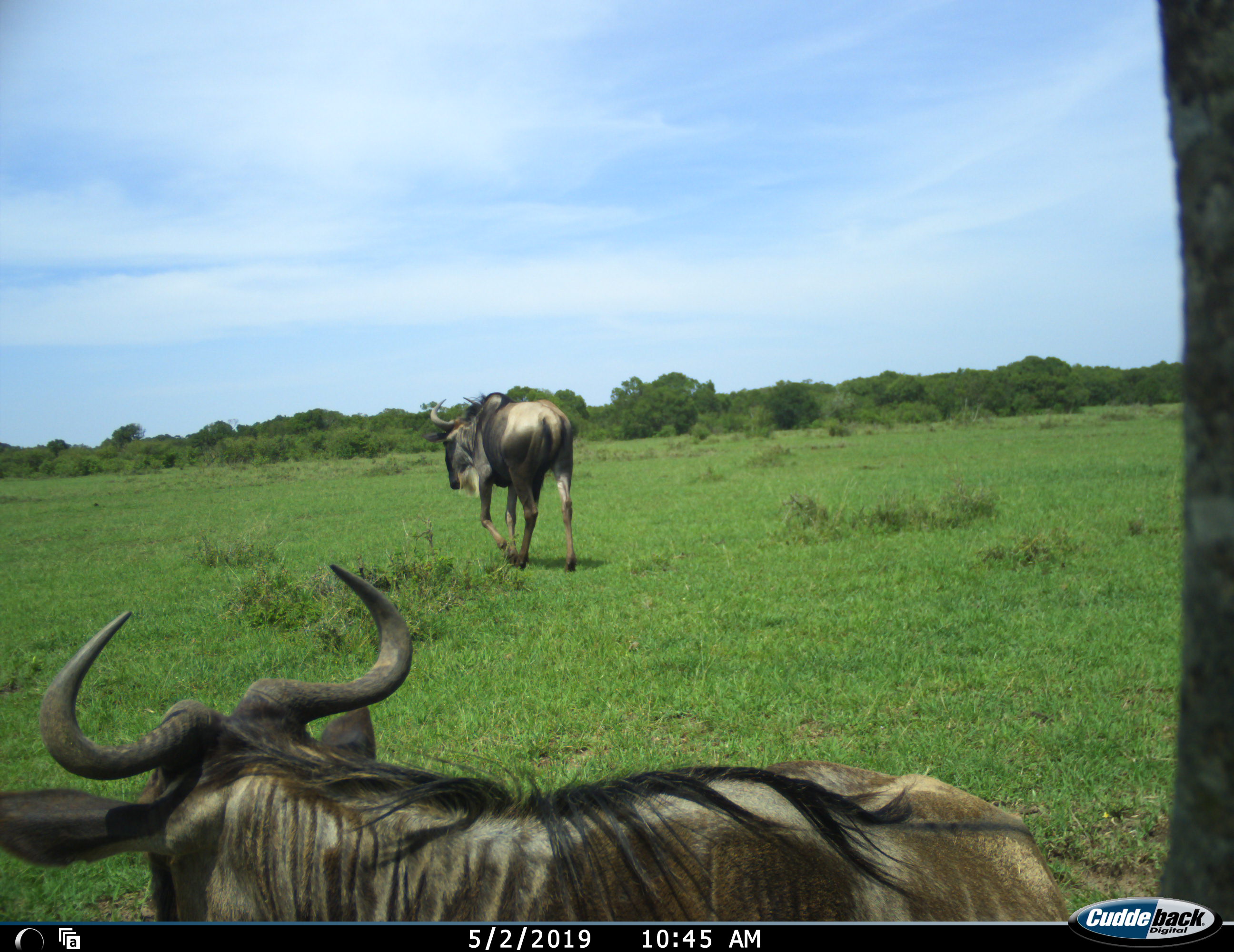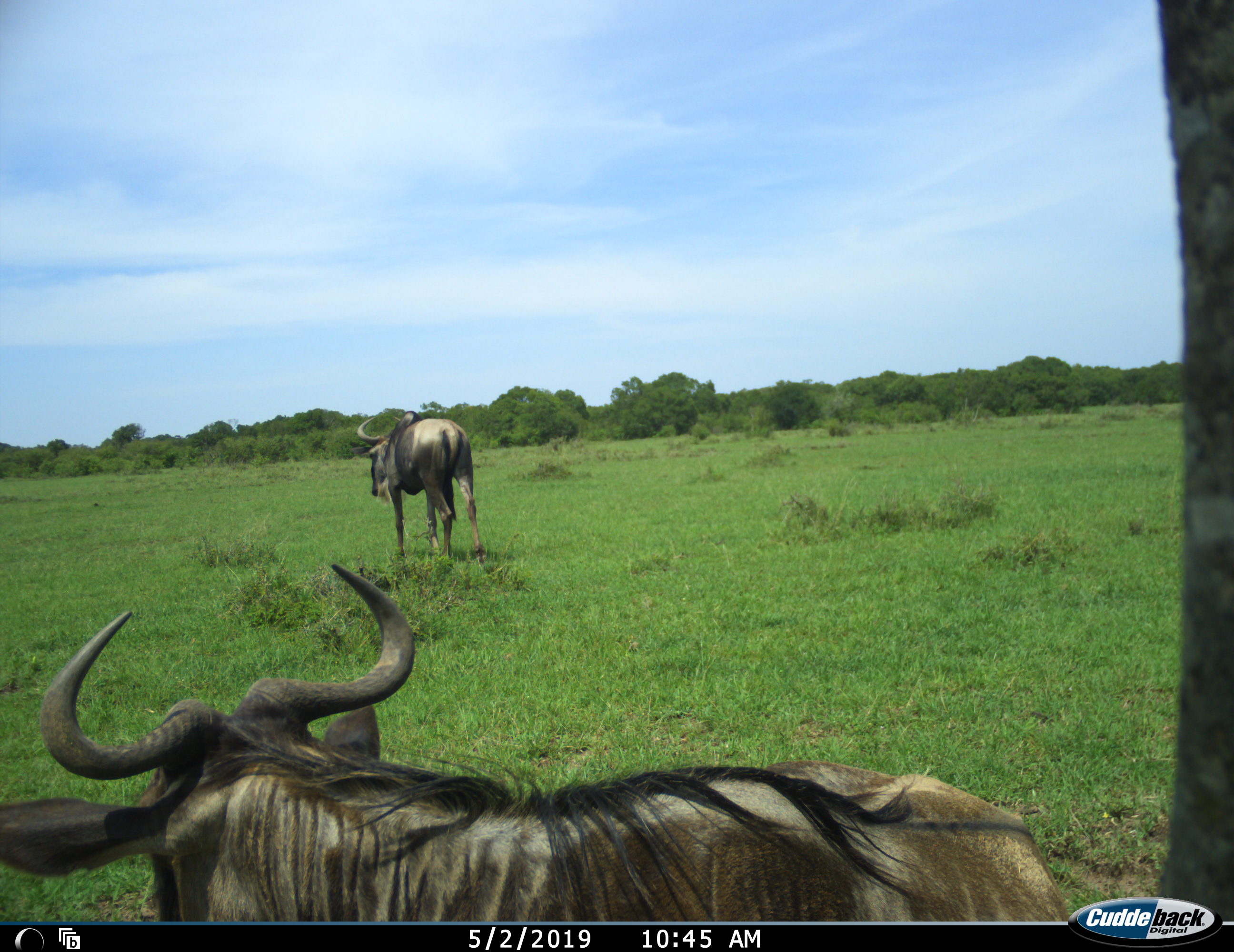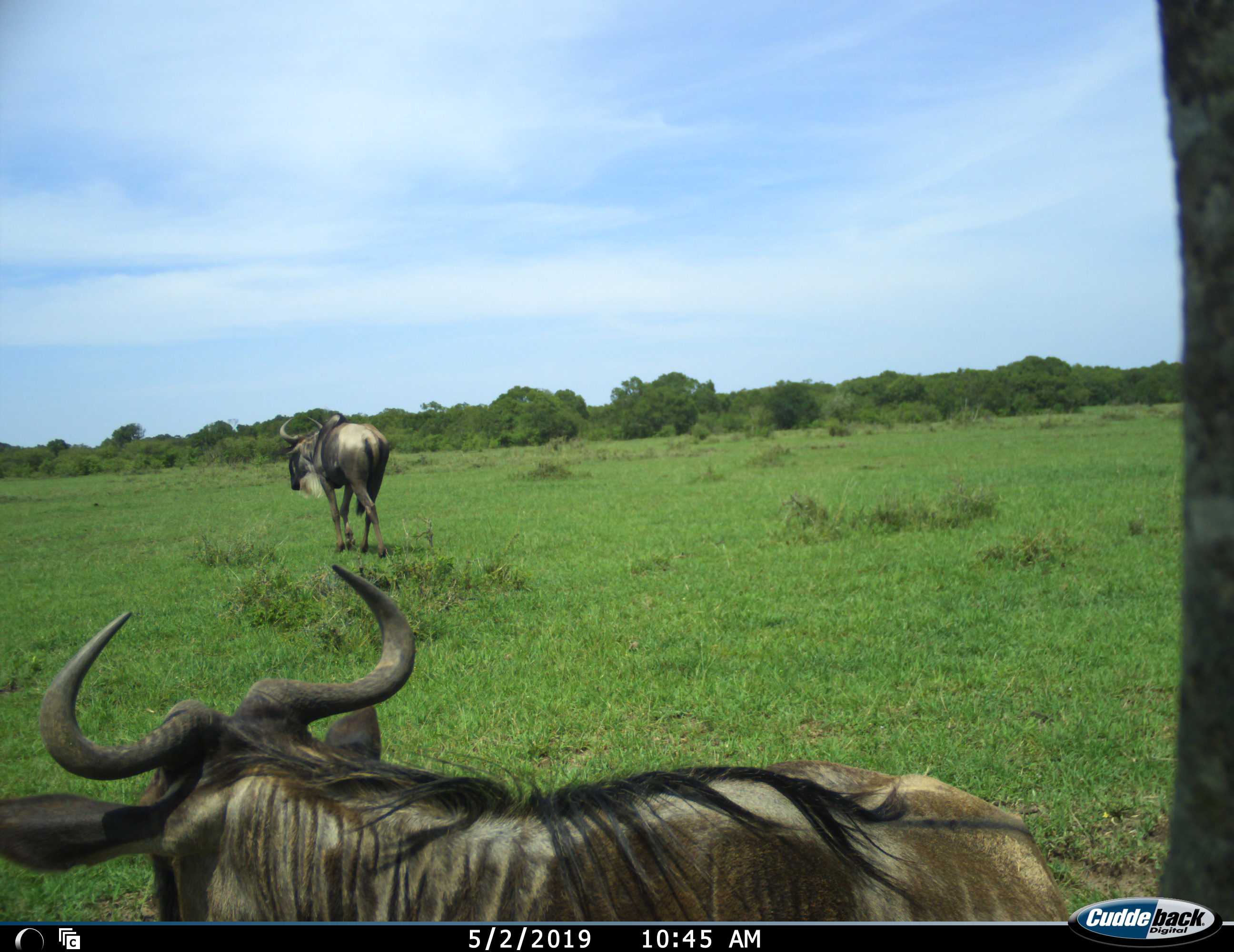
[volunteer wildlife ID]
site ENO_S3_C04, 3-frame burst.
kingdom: Animalia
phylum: Chordata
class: Mammalia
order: Artiodactyla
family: Bovidae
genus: Connochaetes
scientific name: Connochaetes taurinus taurinus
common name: blue wildebeest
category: wildebeestblue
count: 2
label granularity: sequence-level